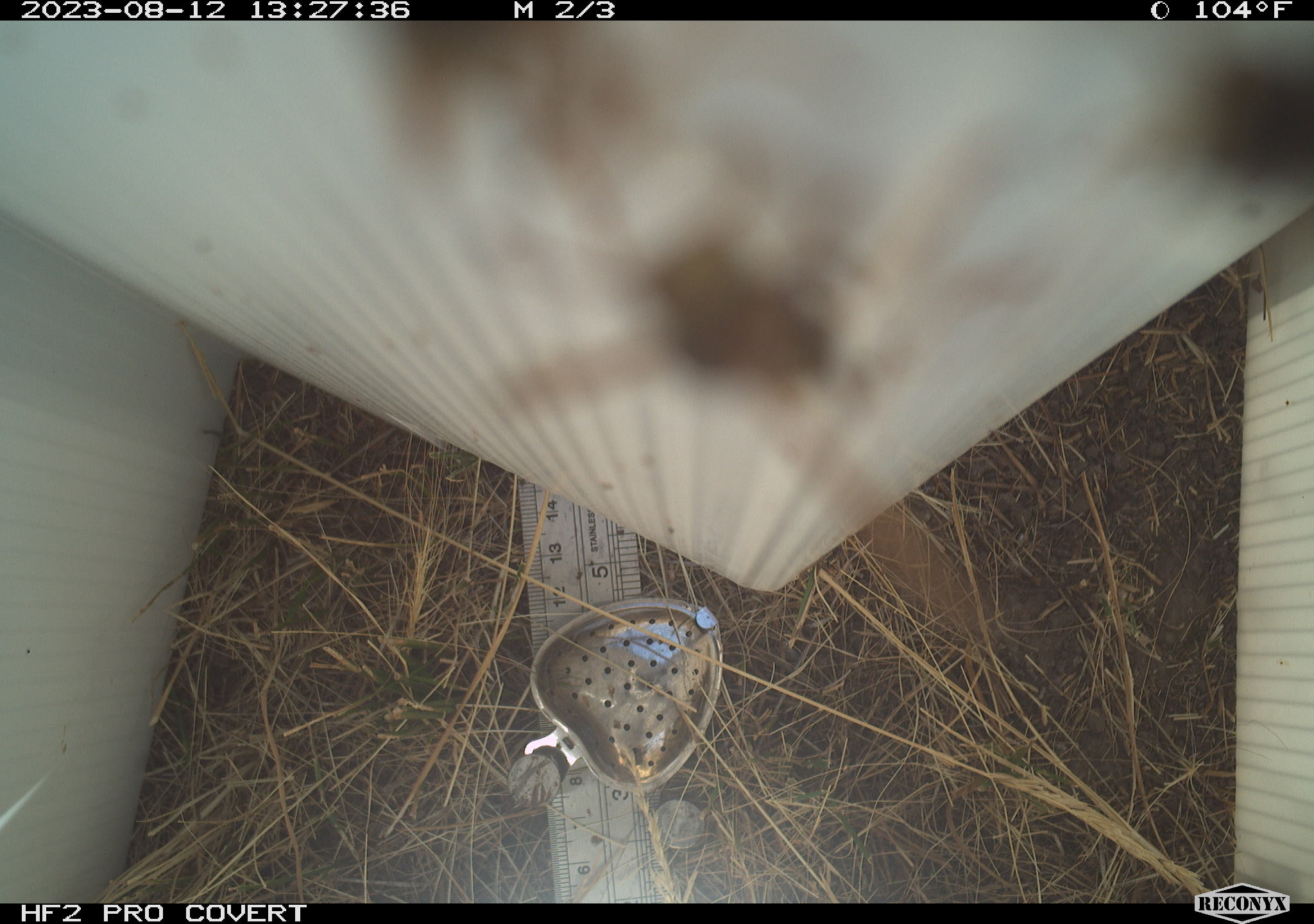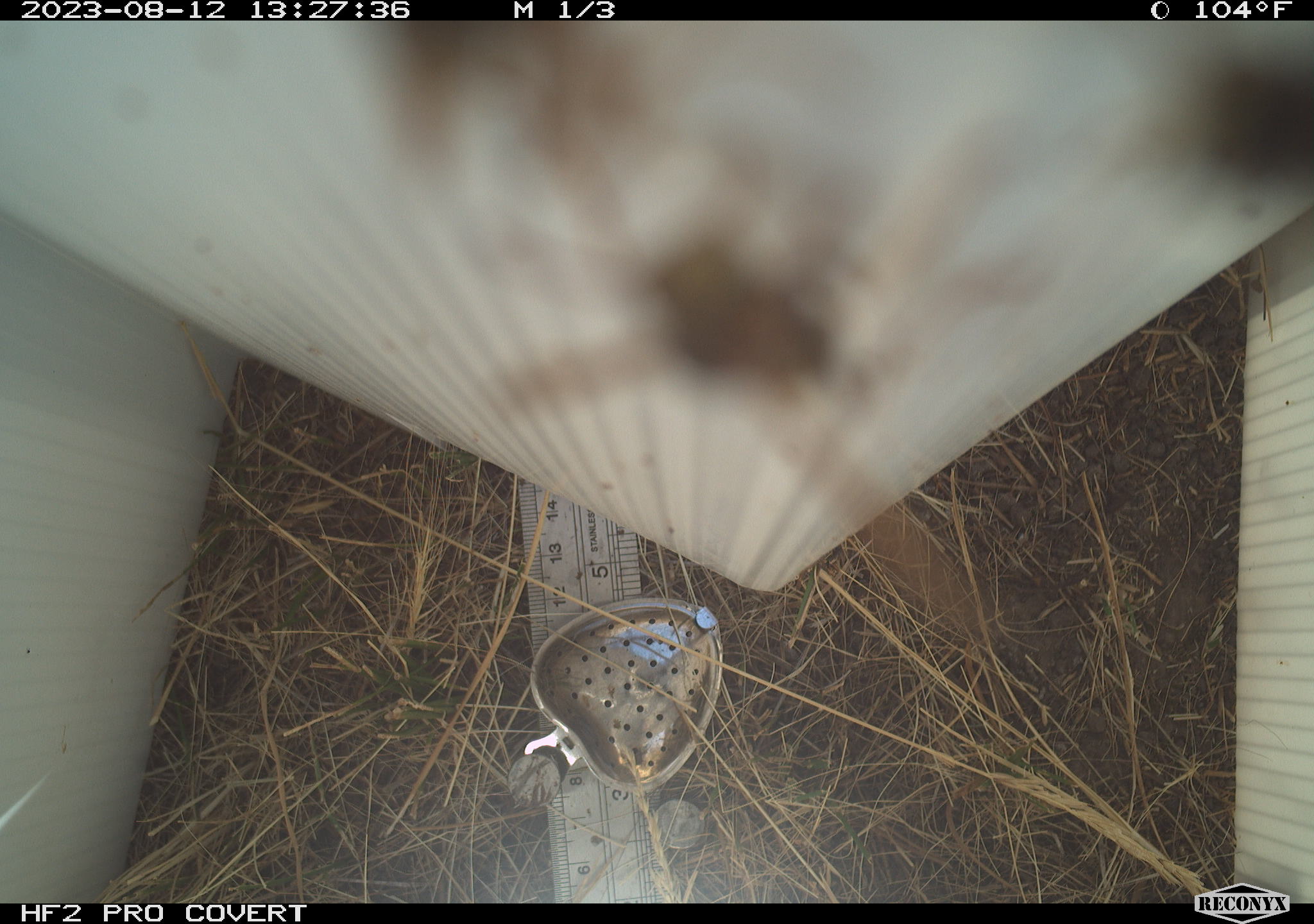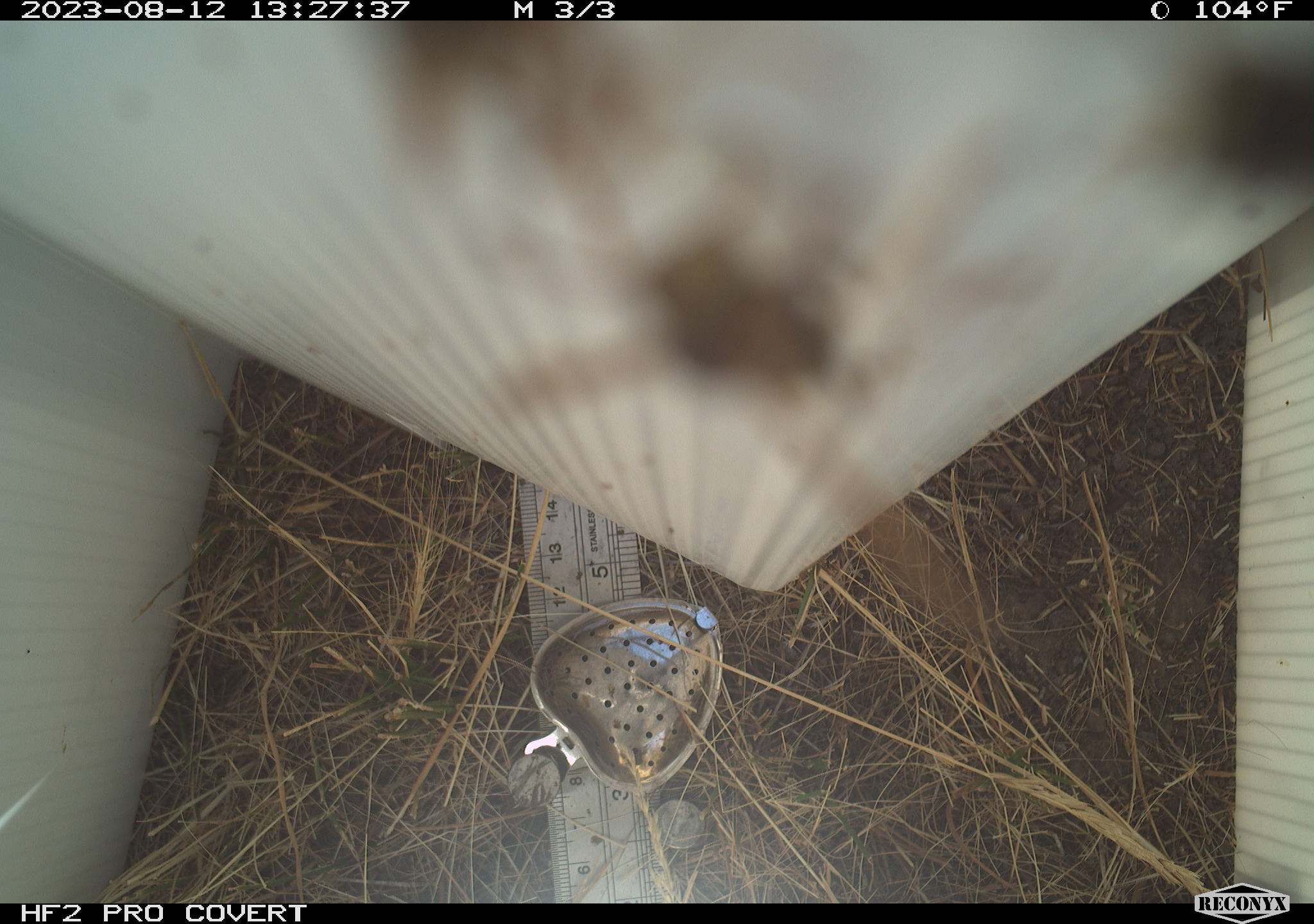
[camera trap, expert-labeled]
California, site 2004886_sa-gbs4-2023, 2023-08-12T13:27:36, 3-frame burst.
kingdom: Animalia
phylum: Arthropoda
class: Insecta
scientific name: Insecta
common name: insect